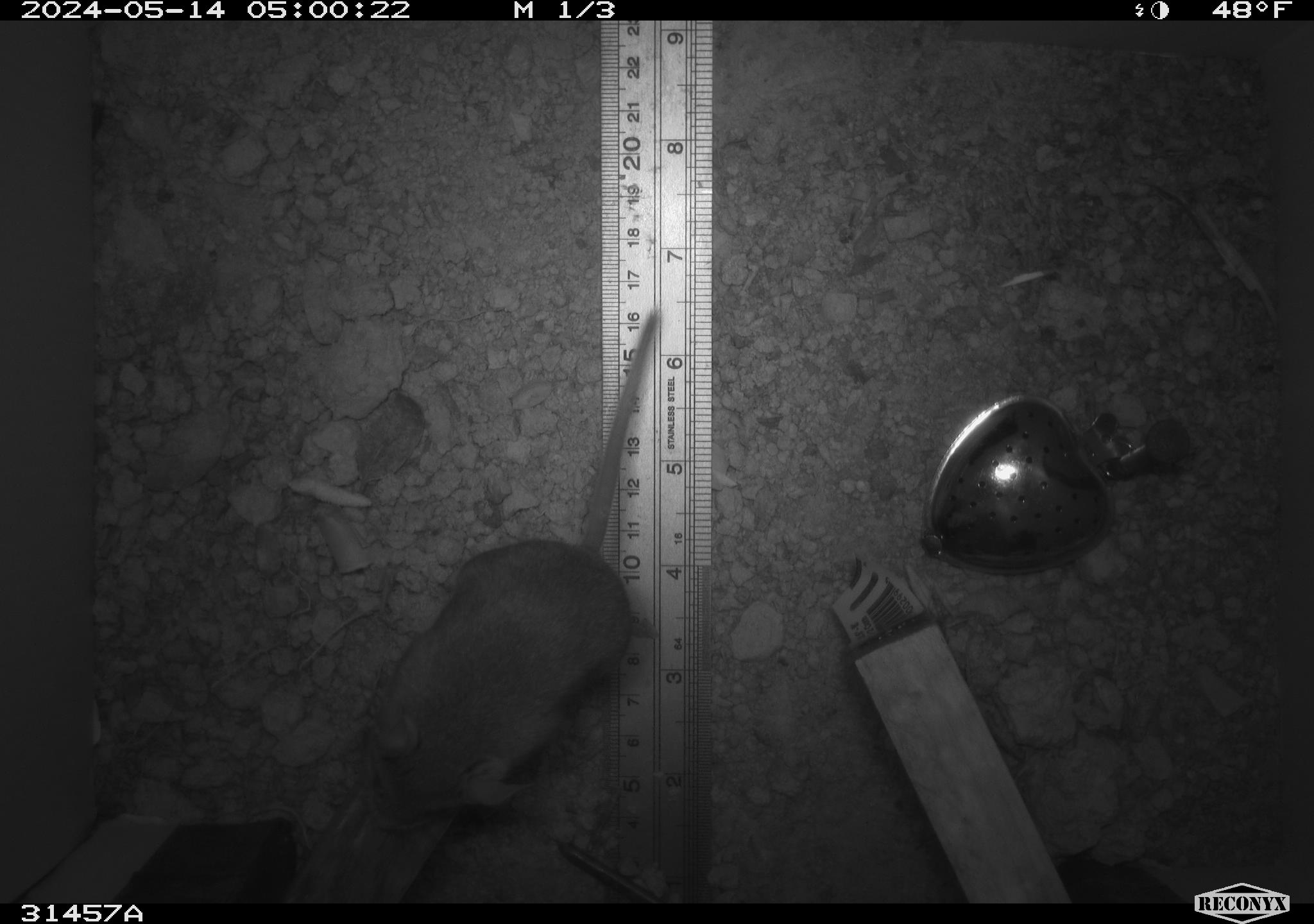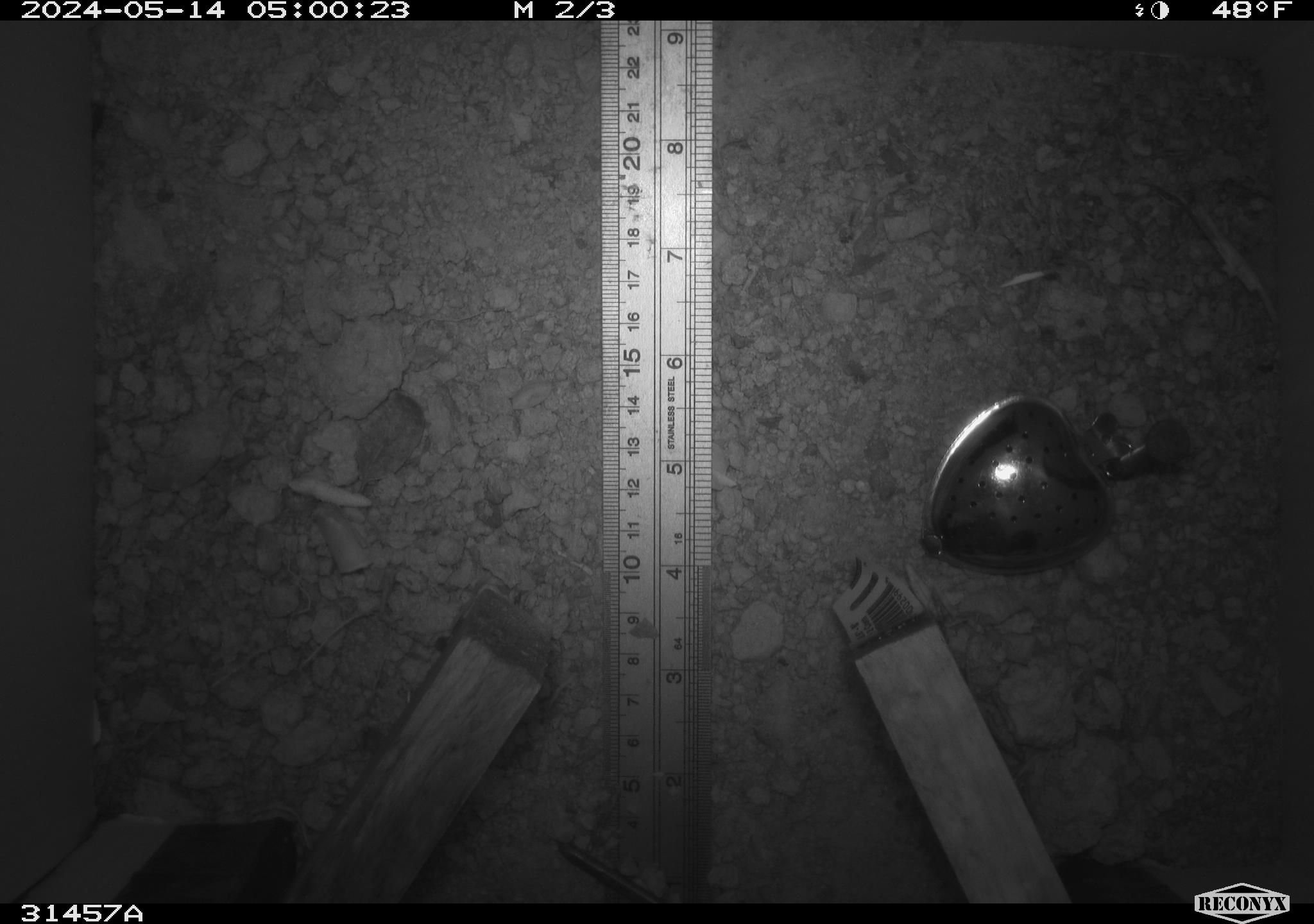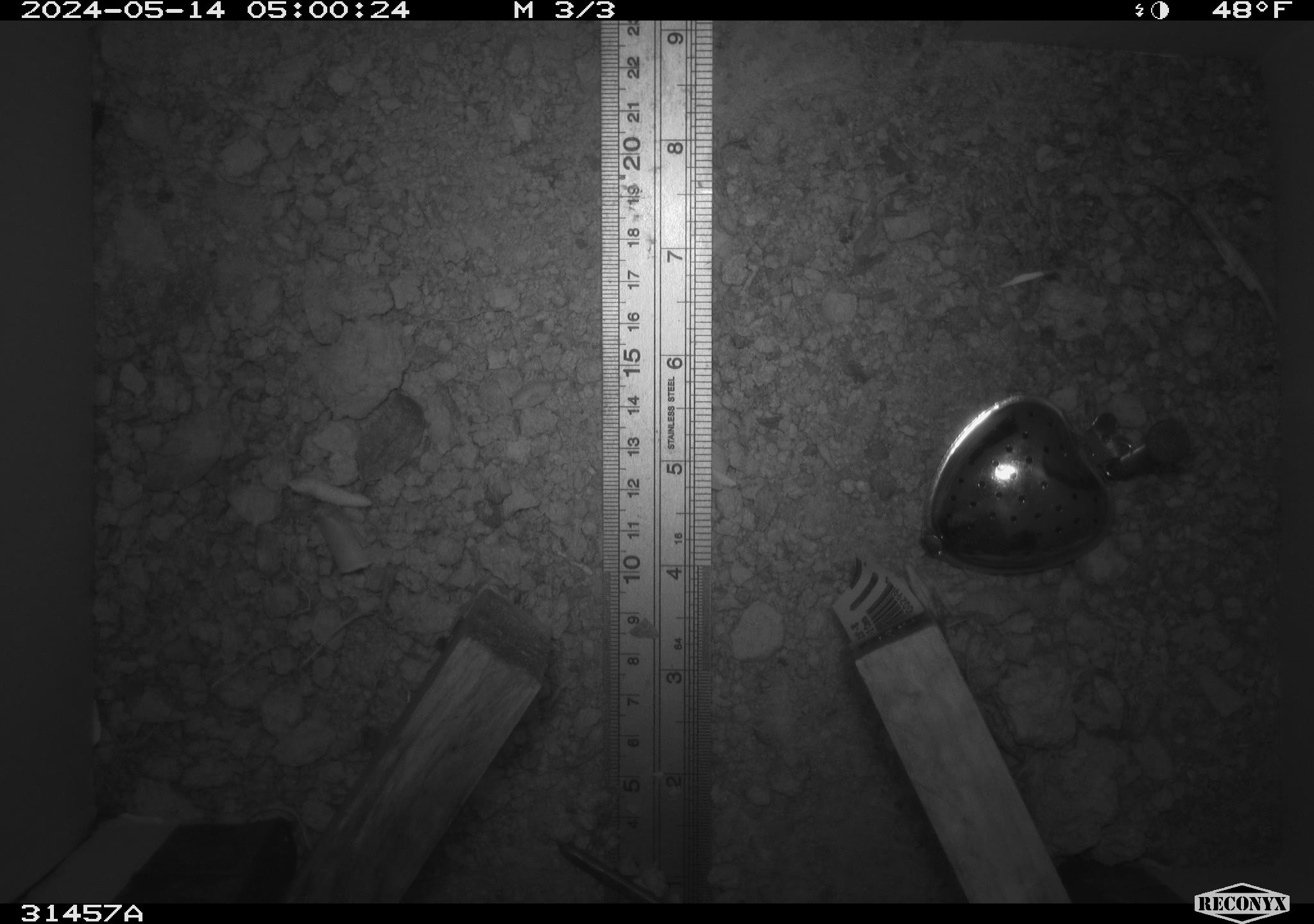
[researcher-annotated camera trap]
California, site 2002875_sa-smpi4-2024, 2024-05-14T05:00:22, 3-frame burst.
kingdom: Animalia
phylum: Chordata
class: Mammalia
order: Rodentia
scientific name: Rodentia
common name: mouse species